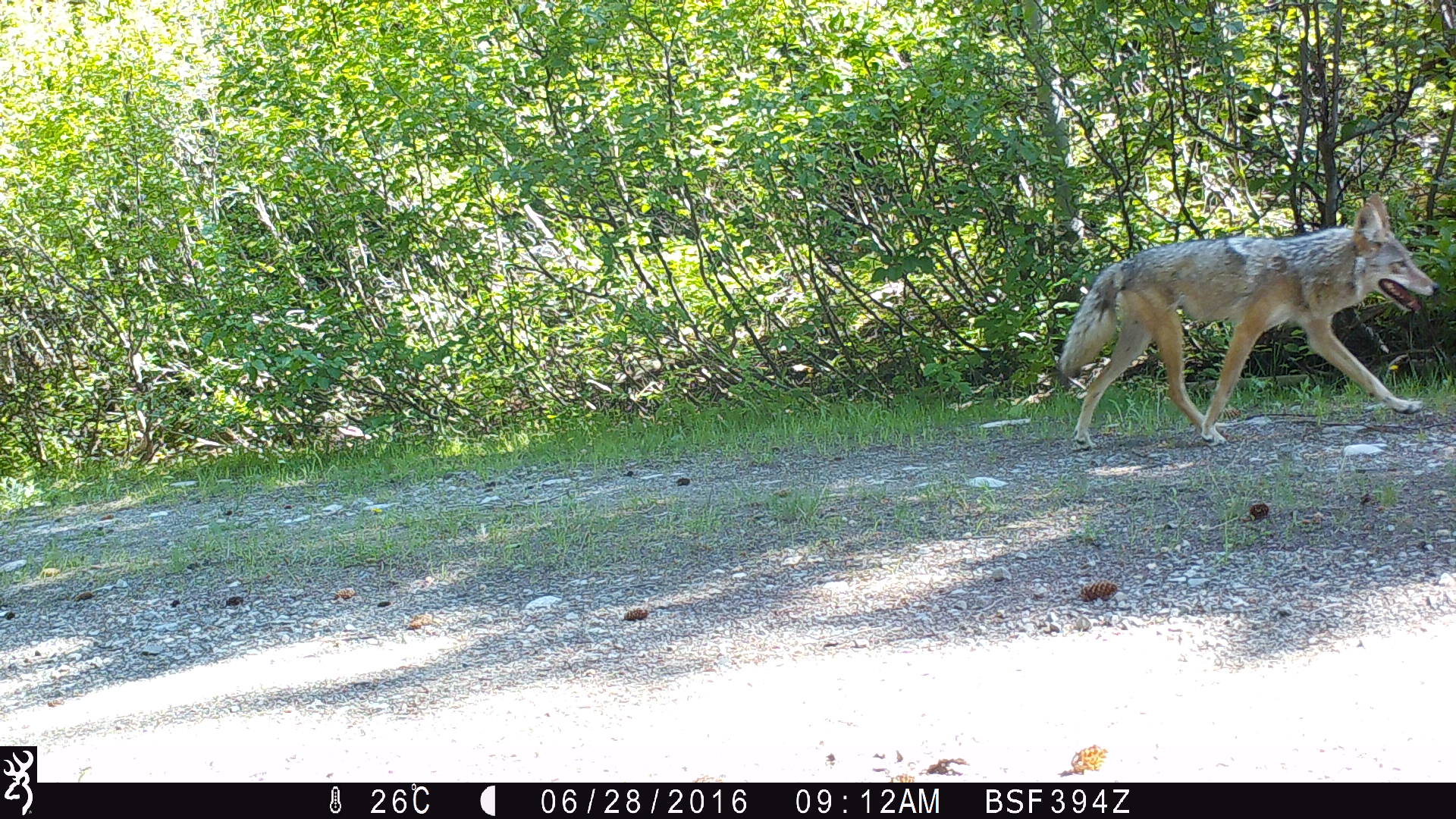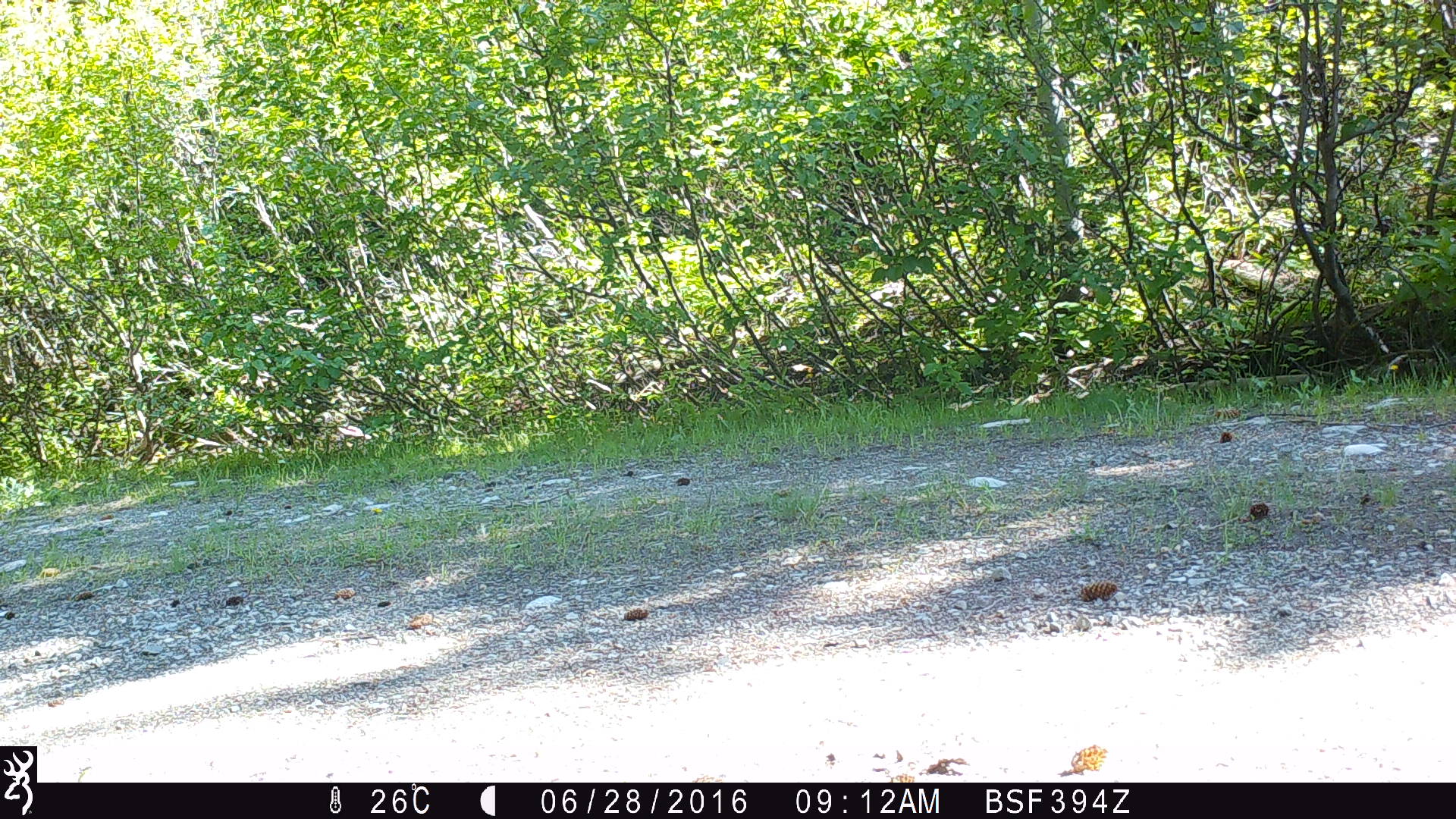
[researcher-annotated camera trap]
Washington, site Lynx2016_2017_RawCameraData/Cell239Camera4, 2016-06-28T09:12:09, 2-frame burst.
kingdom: Animalia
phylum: Chordata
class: Mammalia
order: Carnivora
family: Canidae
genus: Canis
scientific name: Canis latrans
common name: coyote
Canis latrans (coyote). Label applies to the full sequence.